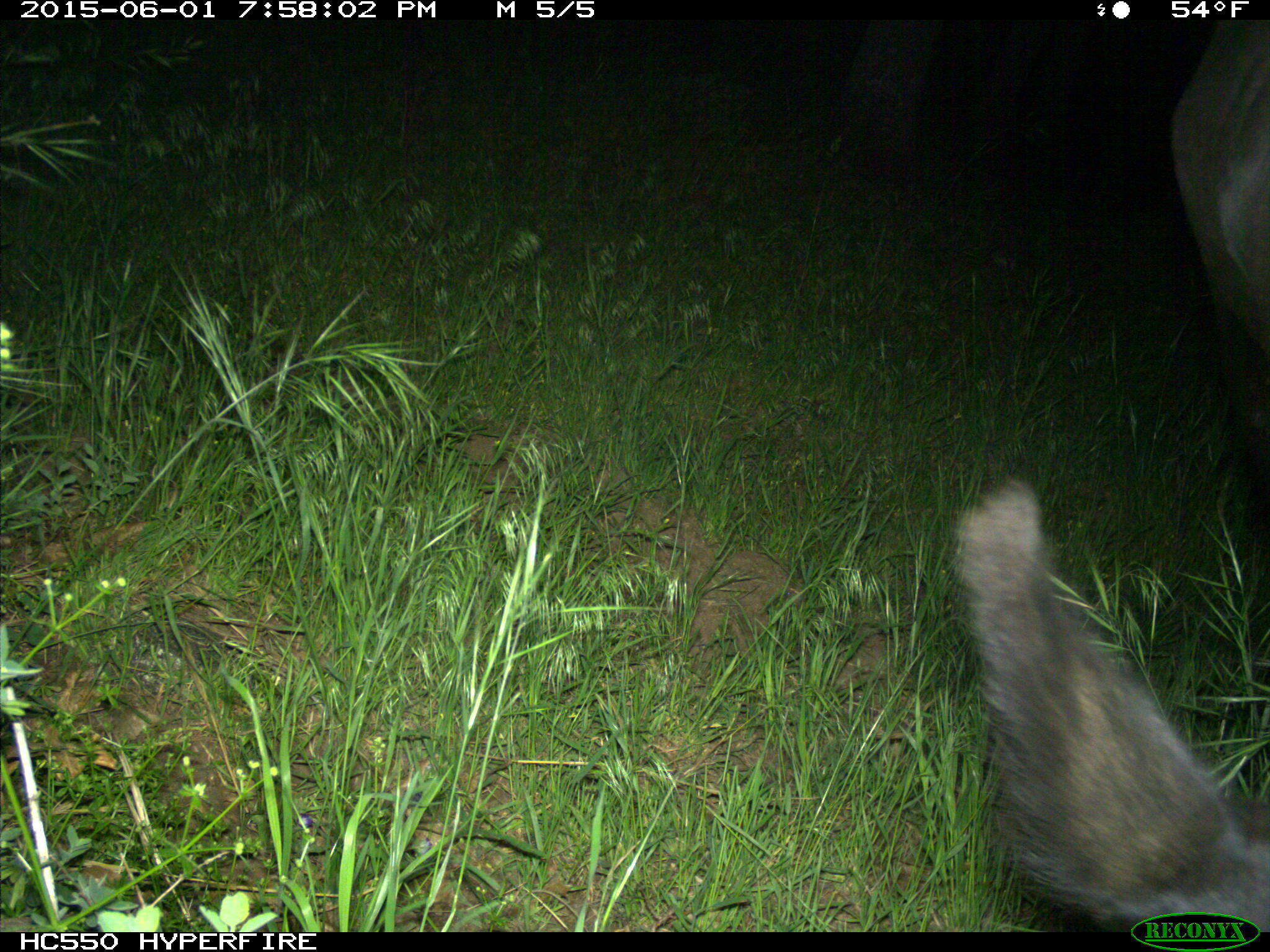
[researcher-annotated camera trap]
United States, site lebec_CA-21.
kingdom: Animalia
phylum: Chordata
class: Mammalia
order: Artiodactyla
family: Bovidae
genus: Bos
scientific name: Bos taurus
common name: domestic cow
Bos taurus (domestic cow).